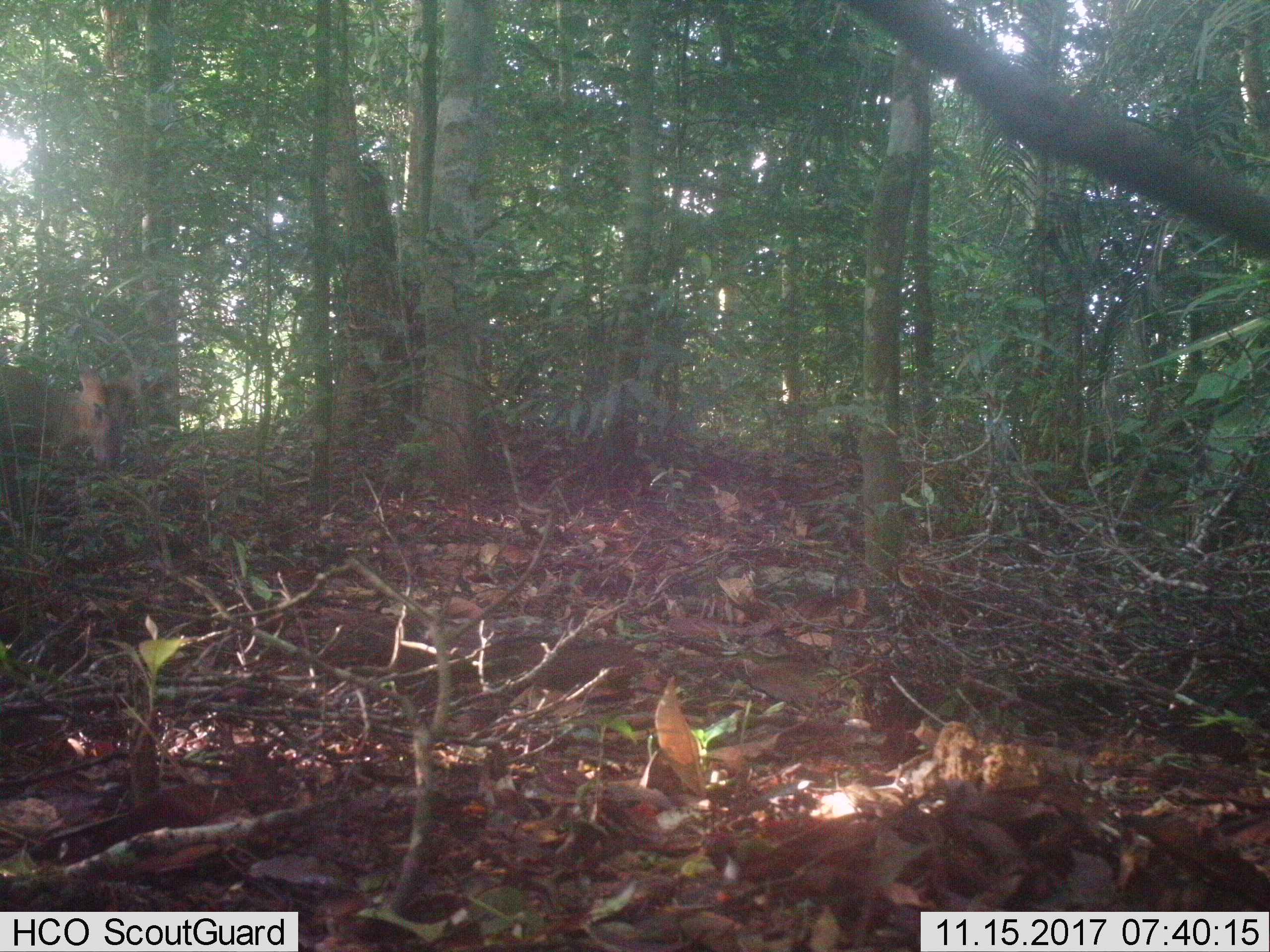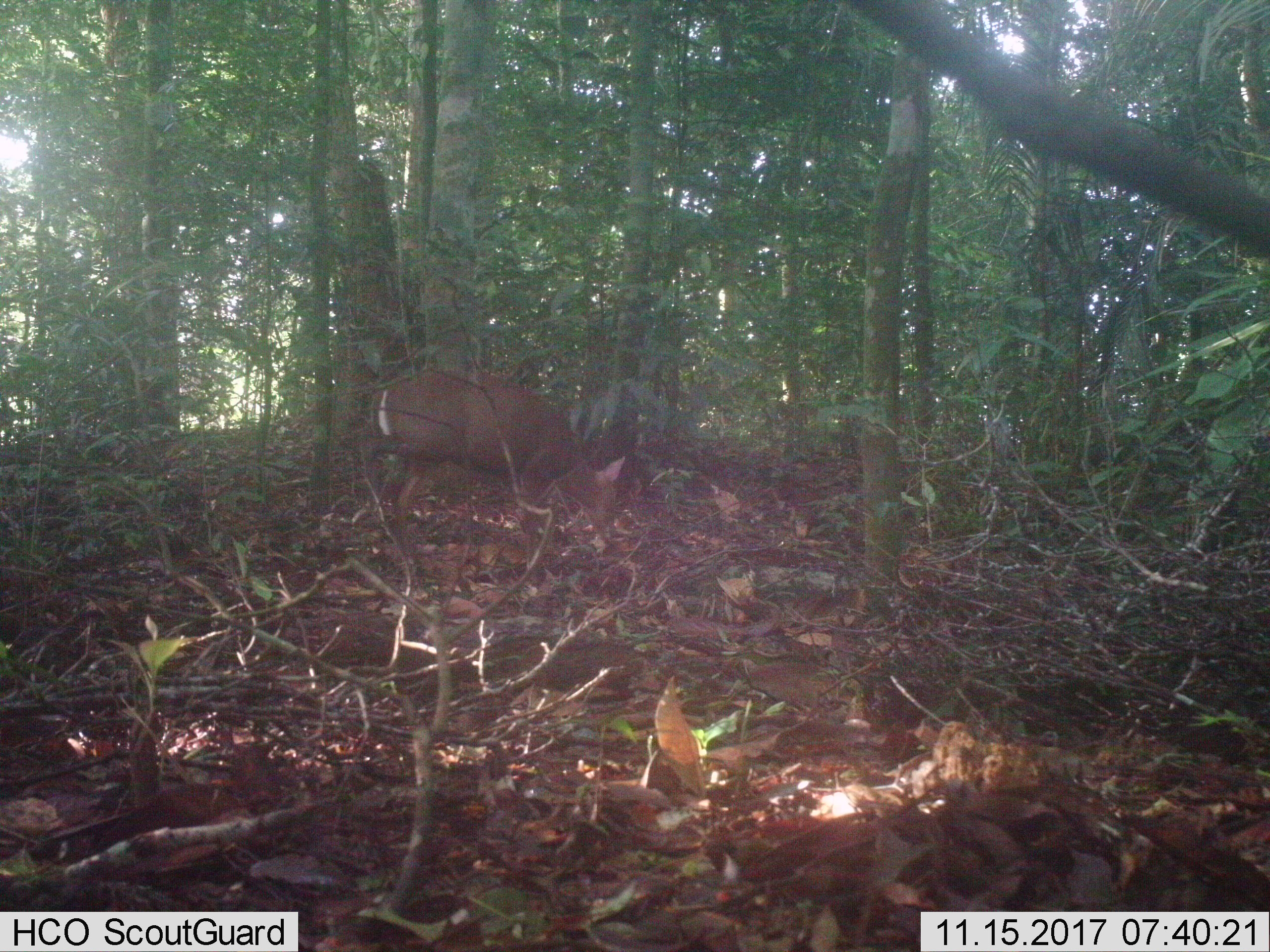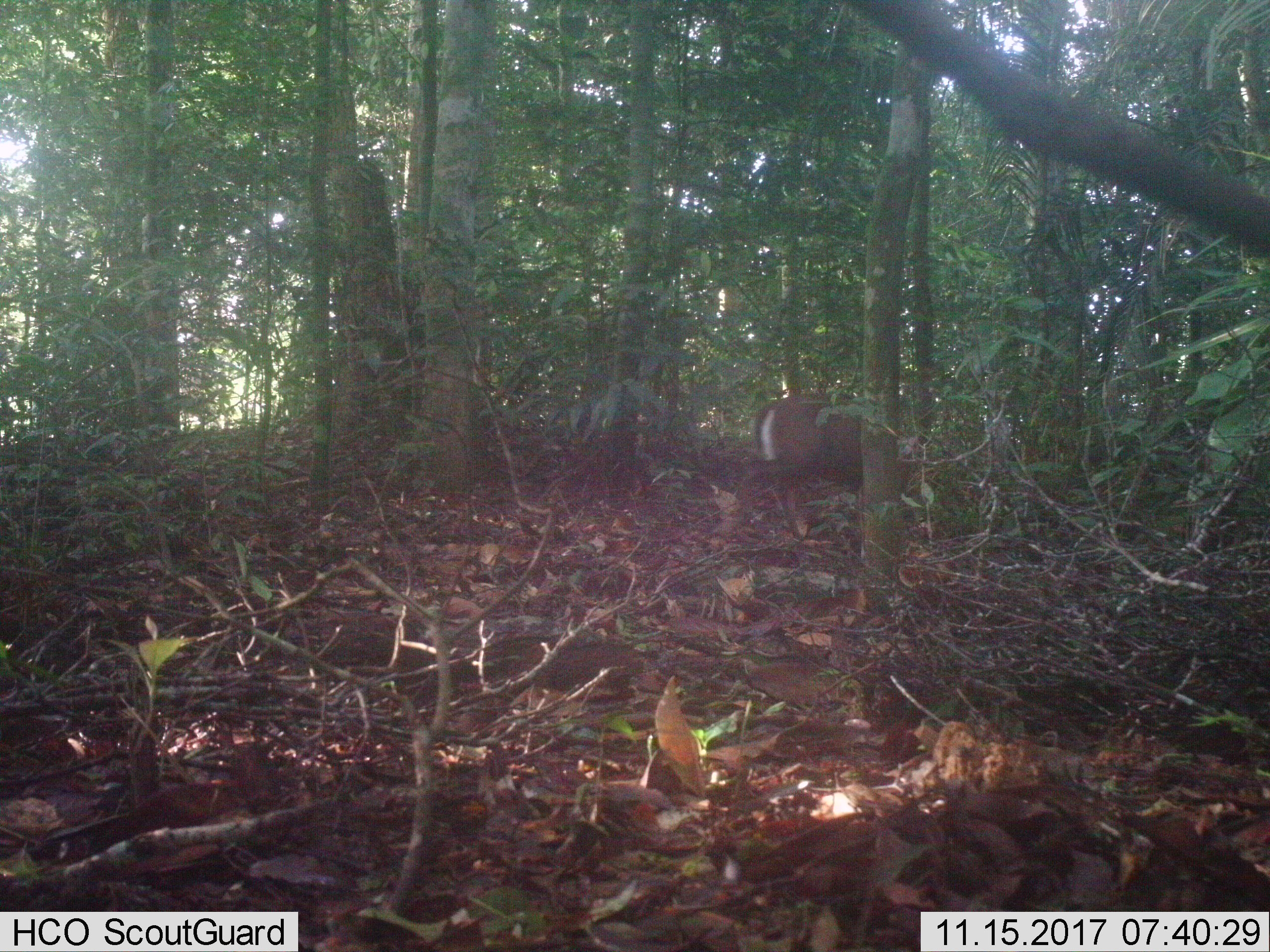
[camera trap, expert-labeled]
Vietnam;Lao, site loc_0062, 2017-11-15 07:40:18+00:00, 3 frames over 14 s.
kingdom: Animalia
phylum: Chordata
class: Mammalia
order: Artiodactyla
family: Cervidae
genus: Muntiacus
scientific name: Muntiacus rooseveltorum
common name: roosevelt's muntjac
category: roosevelts muntjac group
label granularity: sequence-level